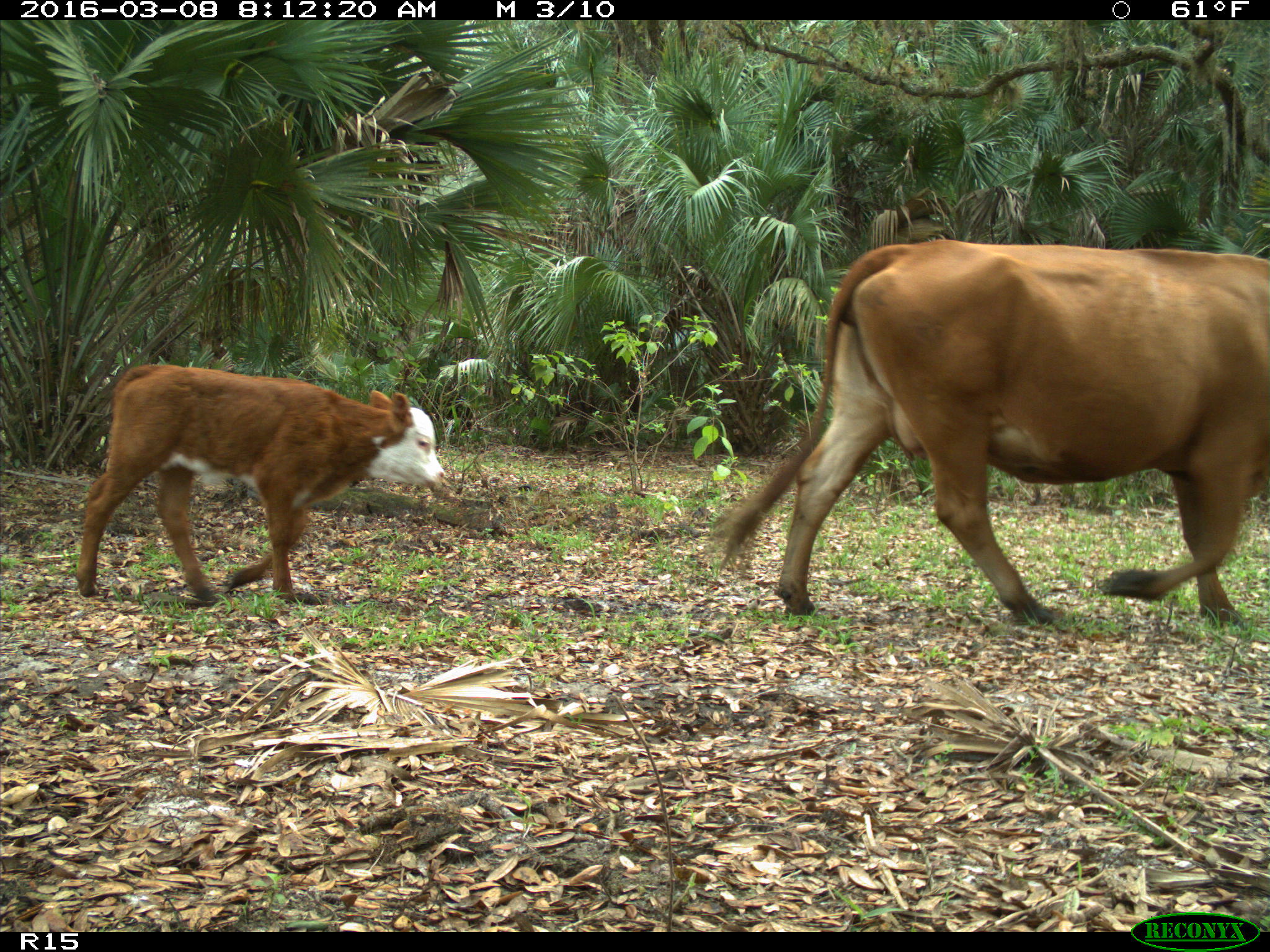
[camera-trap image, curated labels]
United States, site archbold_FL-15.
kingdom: Animalia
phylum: Chordata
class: Mammalia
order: Artiodactyla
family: Bovidae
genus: Bos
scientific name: Bos taurus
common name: domestic cow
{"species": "Bos taurus (domestic cow)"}